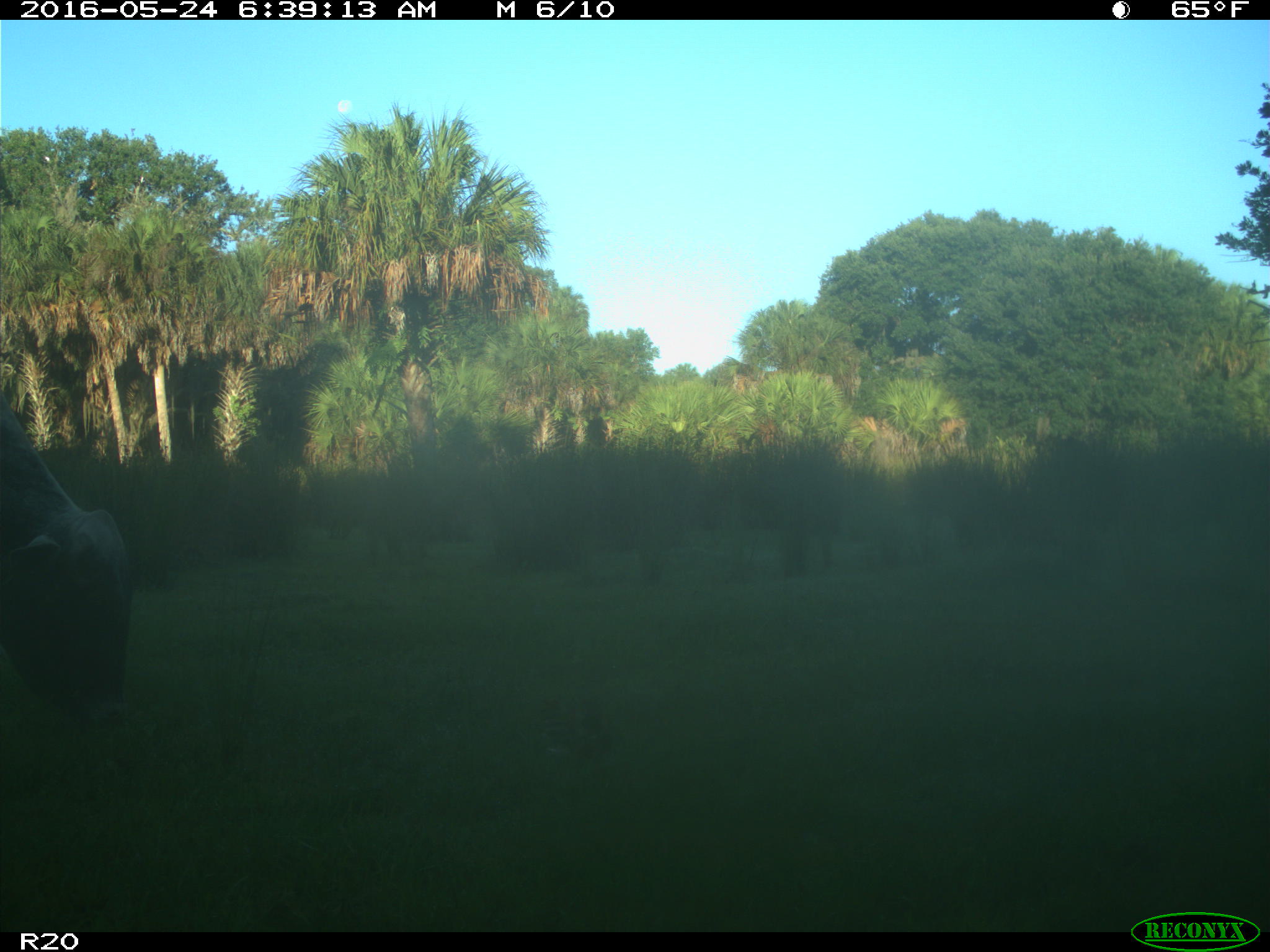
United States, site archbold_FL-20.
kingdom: Animalia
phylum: Chordata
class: Mammalia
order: Artiodactyla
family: Bovidae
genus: Bos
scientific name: Bos taurus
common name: domestic cow